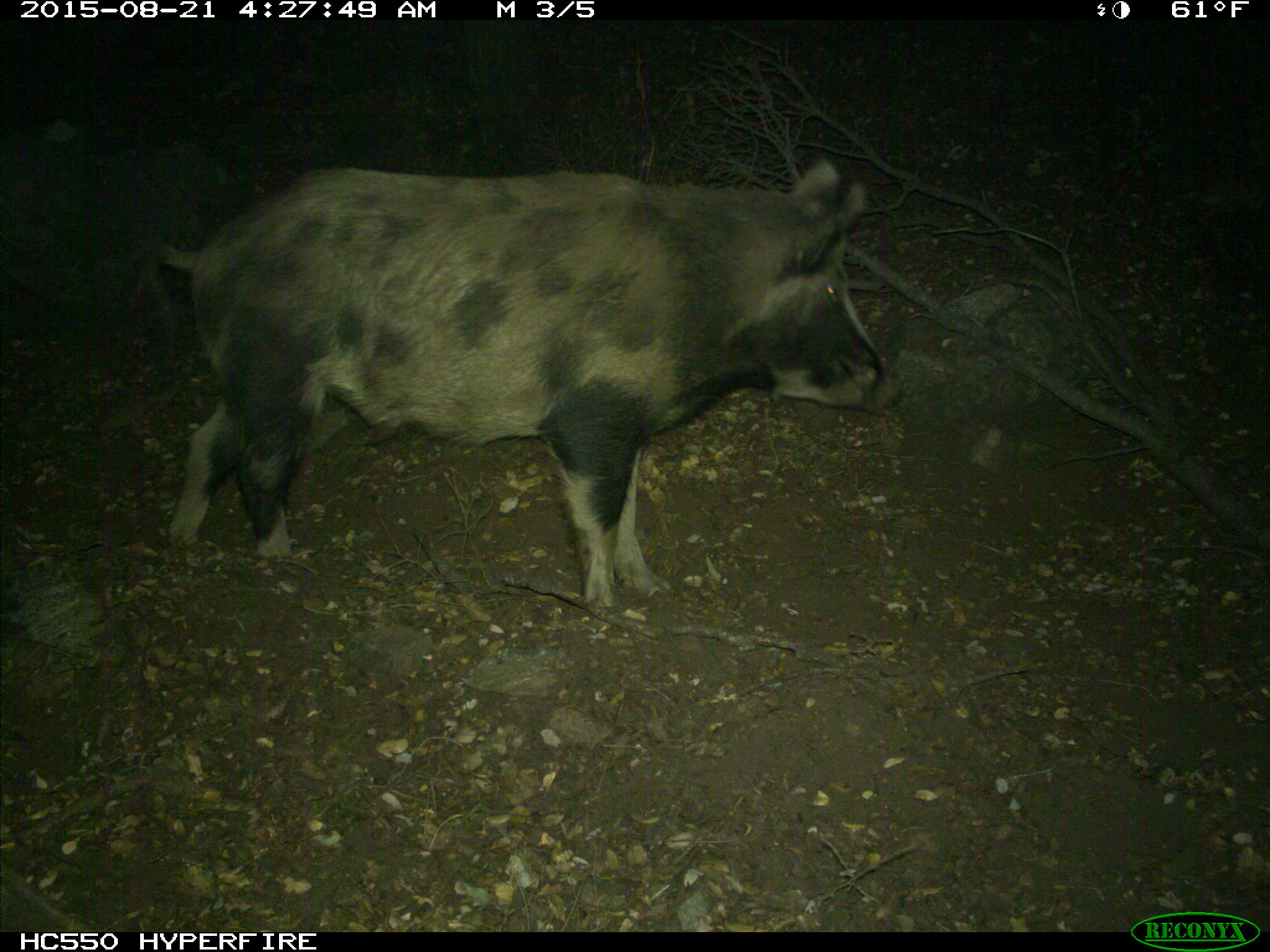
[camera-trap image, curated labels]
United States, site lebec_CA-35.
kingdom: Animalia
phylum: Chordata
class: Mammalia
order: Artiodactyla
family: Suidae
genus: Sus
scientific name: Sus scrofa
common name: wild boar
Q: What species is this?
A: Sus scrofa (wild boar).